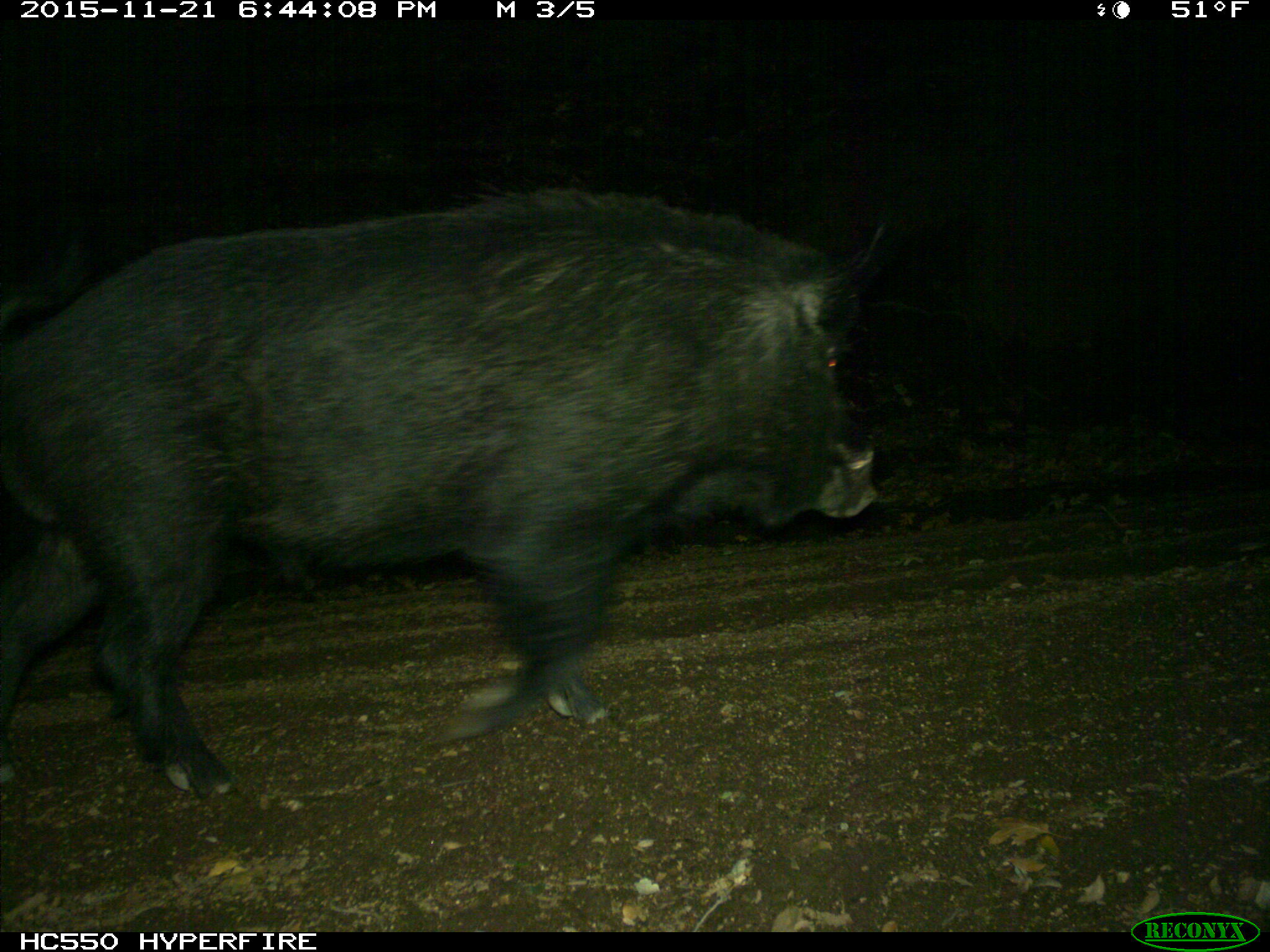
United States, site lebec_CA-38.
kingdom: Animalia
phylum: Chordata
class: Mammalia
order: Artiodactyla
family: Suidae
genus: Sus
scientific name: Sus scrofa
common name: wild boar